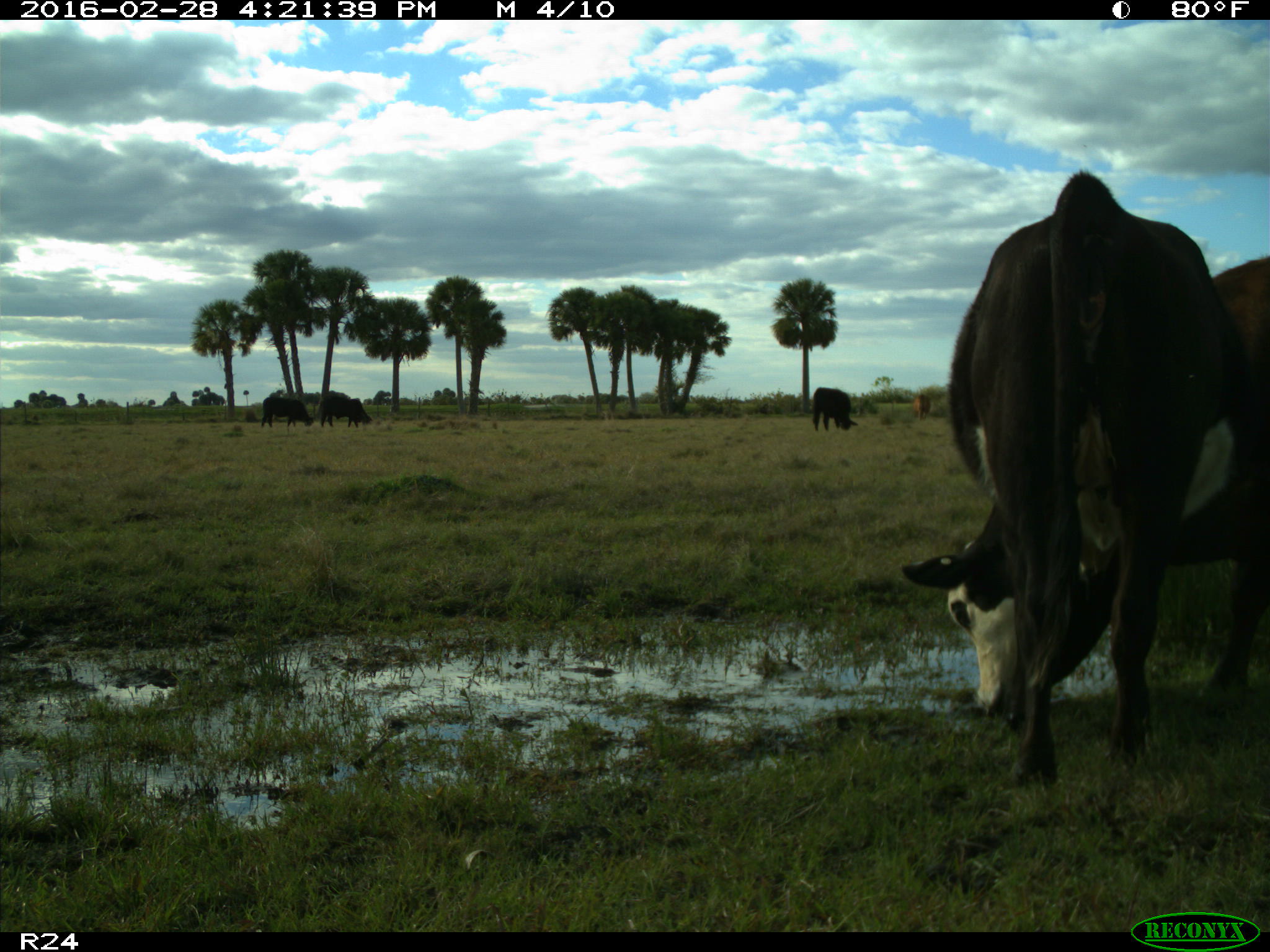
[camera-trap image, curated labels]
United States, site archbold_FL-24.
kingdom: Animalia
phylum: Chordata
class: Mammalia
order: Artiodactyla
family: Bovidae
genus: Bos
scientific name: Bos taurus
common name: domestic cow